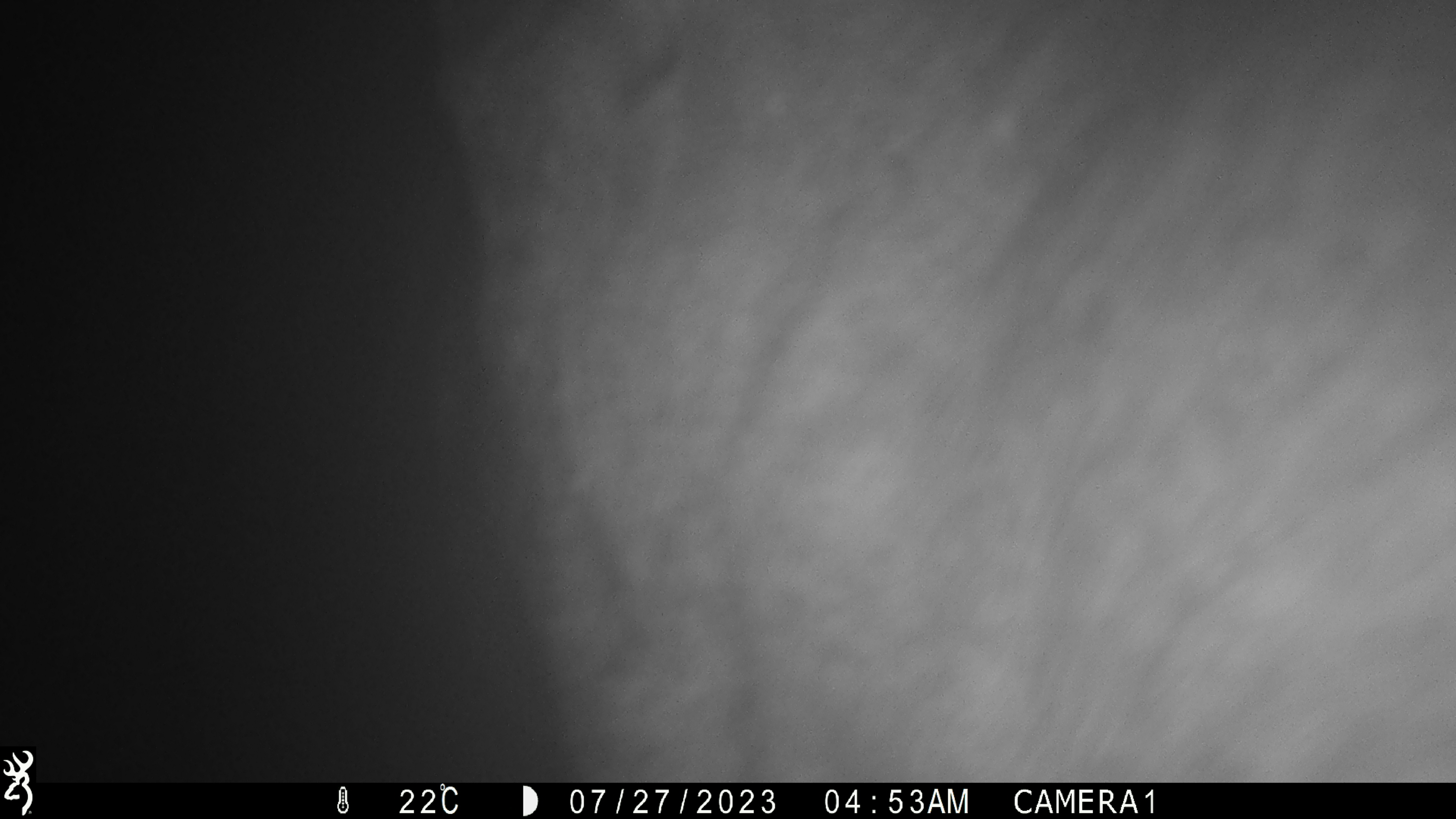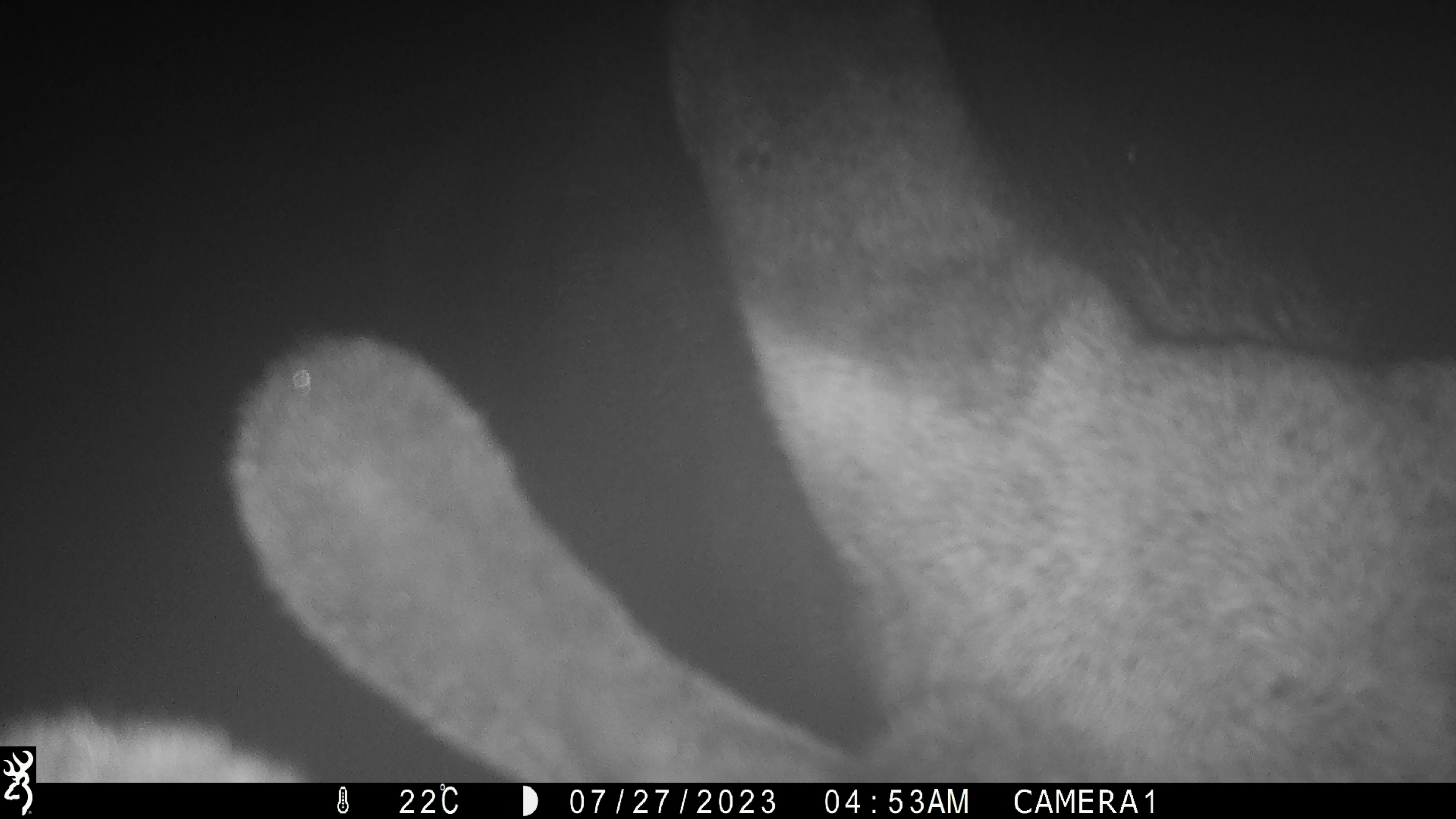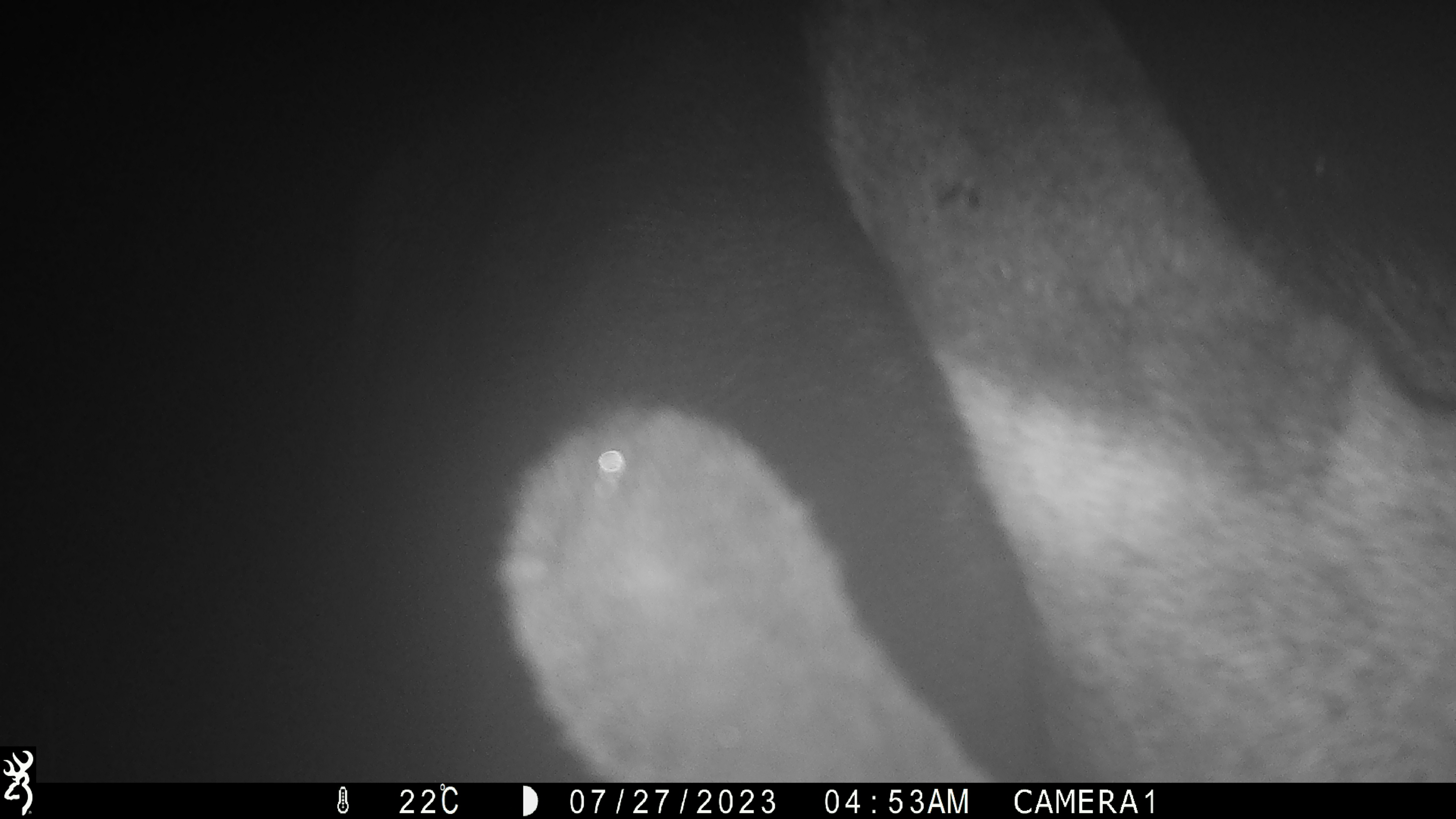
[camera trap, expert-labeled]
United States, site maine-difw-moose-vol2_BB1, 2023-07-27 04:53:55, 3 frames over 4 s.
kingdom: Animalia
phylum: Chordata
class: Mammalia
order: Artiodactyla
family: Cervidae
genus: Alces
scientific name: Alces alces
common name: moose